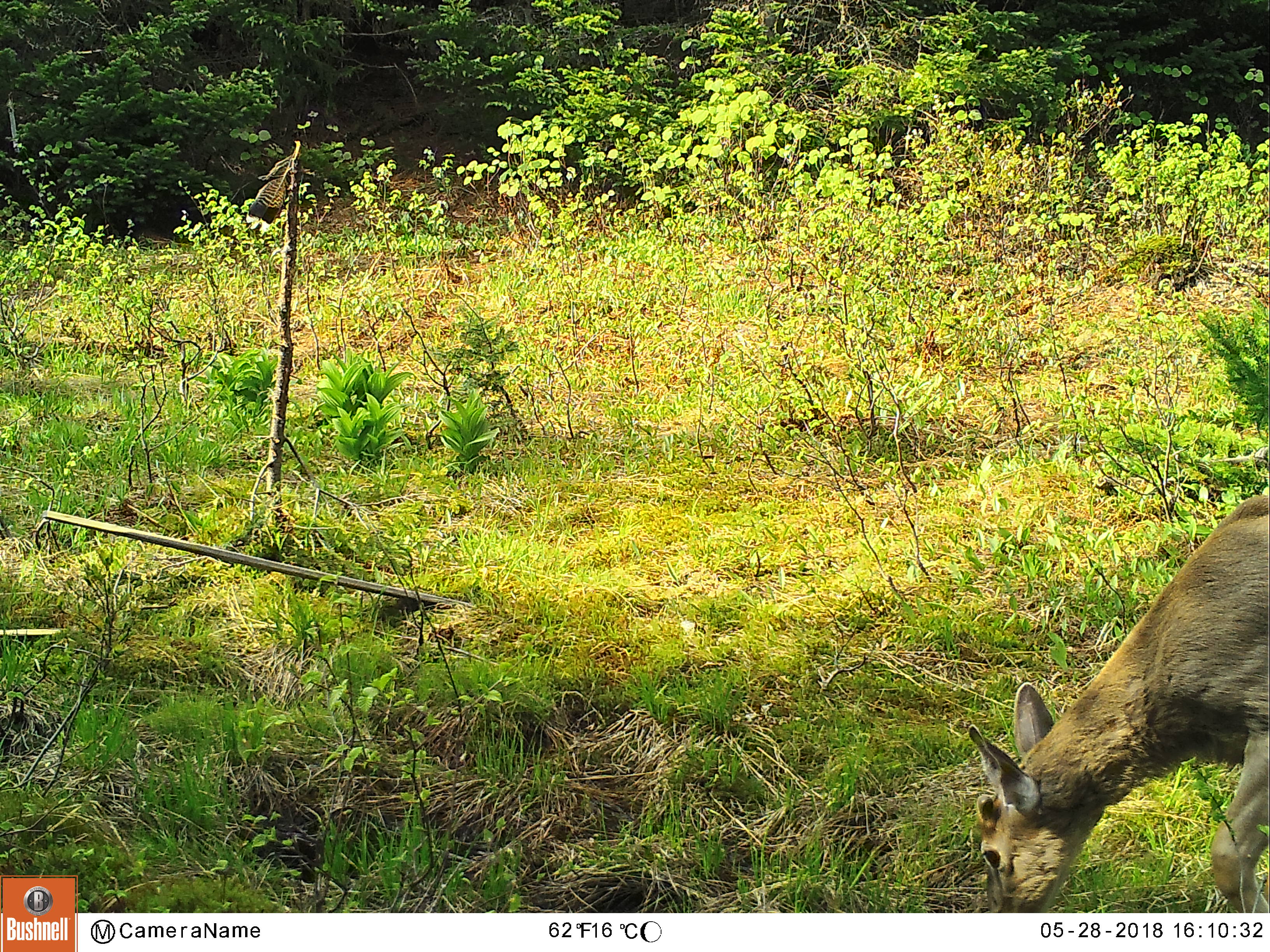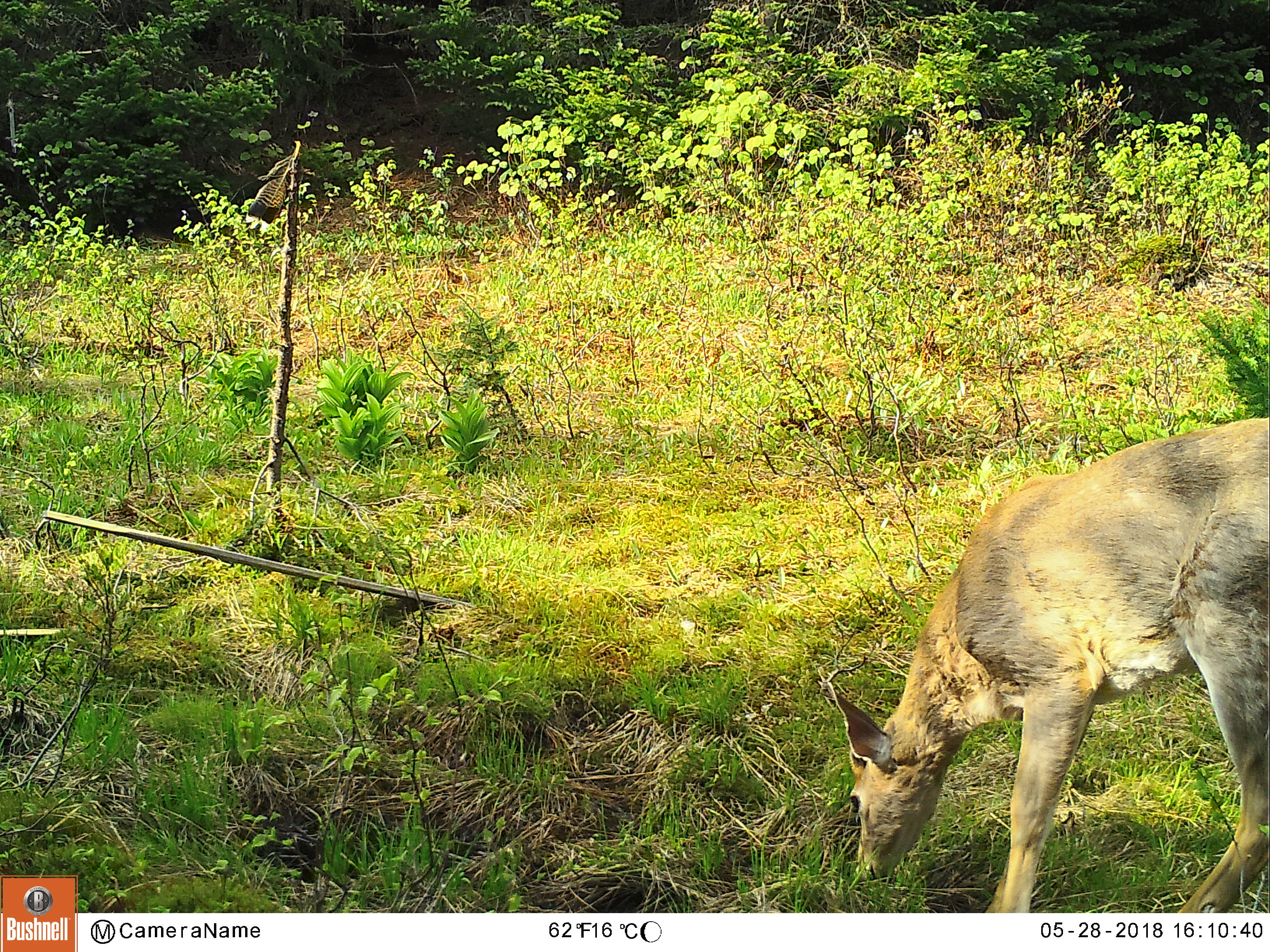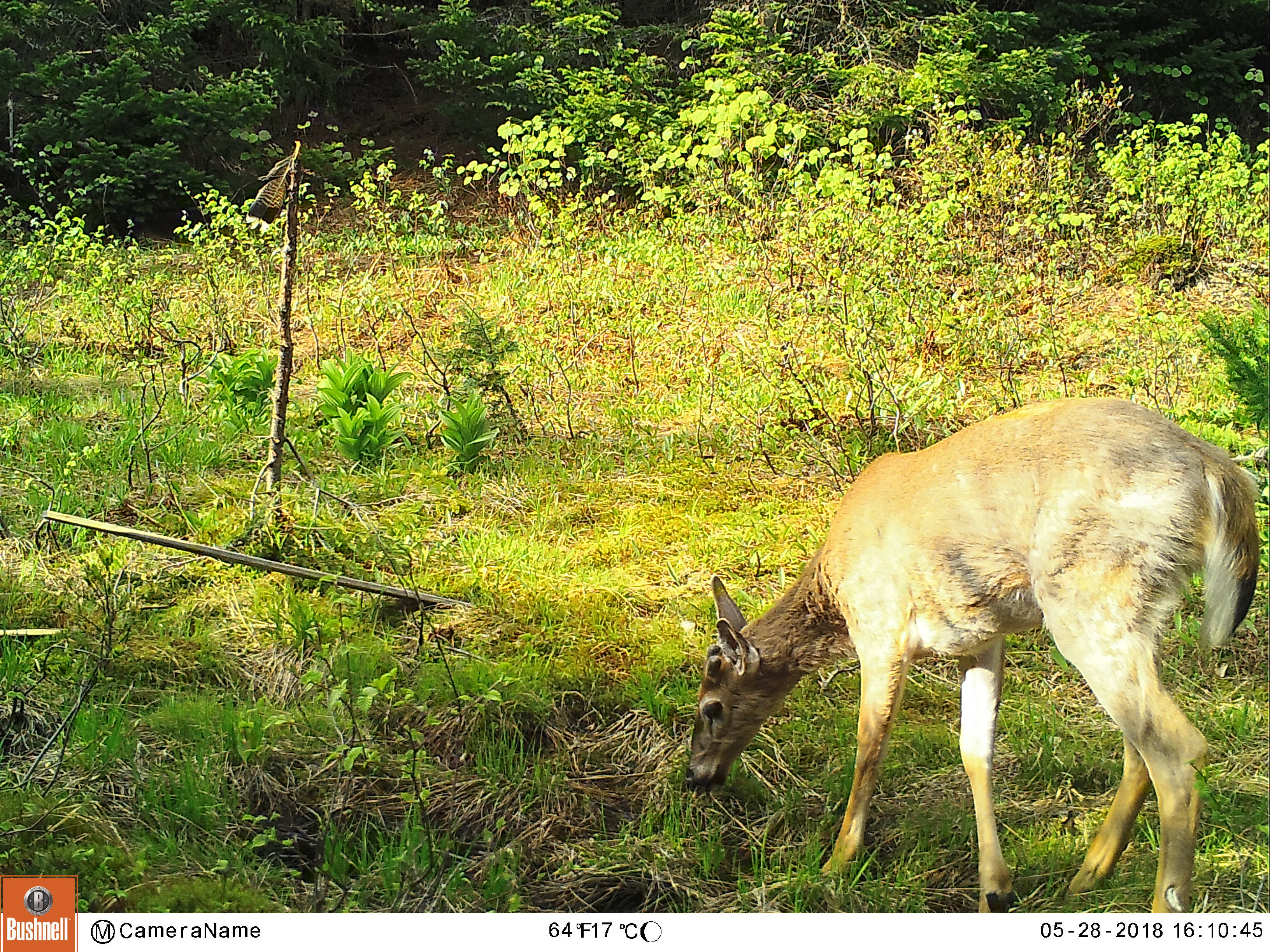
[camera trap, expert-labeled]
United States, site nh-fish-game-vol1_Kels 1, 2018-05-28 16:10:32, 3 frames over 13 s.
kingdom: Animalia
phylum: Chordata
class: Mammalia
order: Artiodactyla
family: Cervidae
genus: Odocoileus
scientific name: Odocoileus virginianus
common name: white-tailed deer